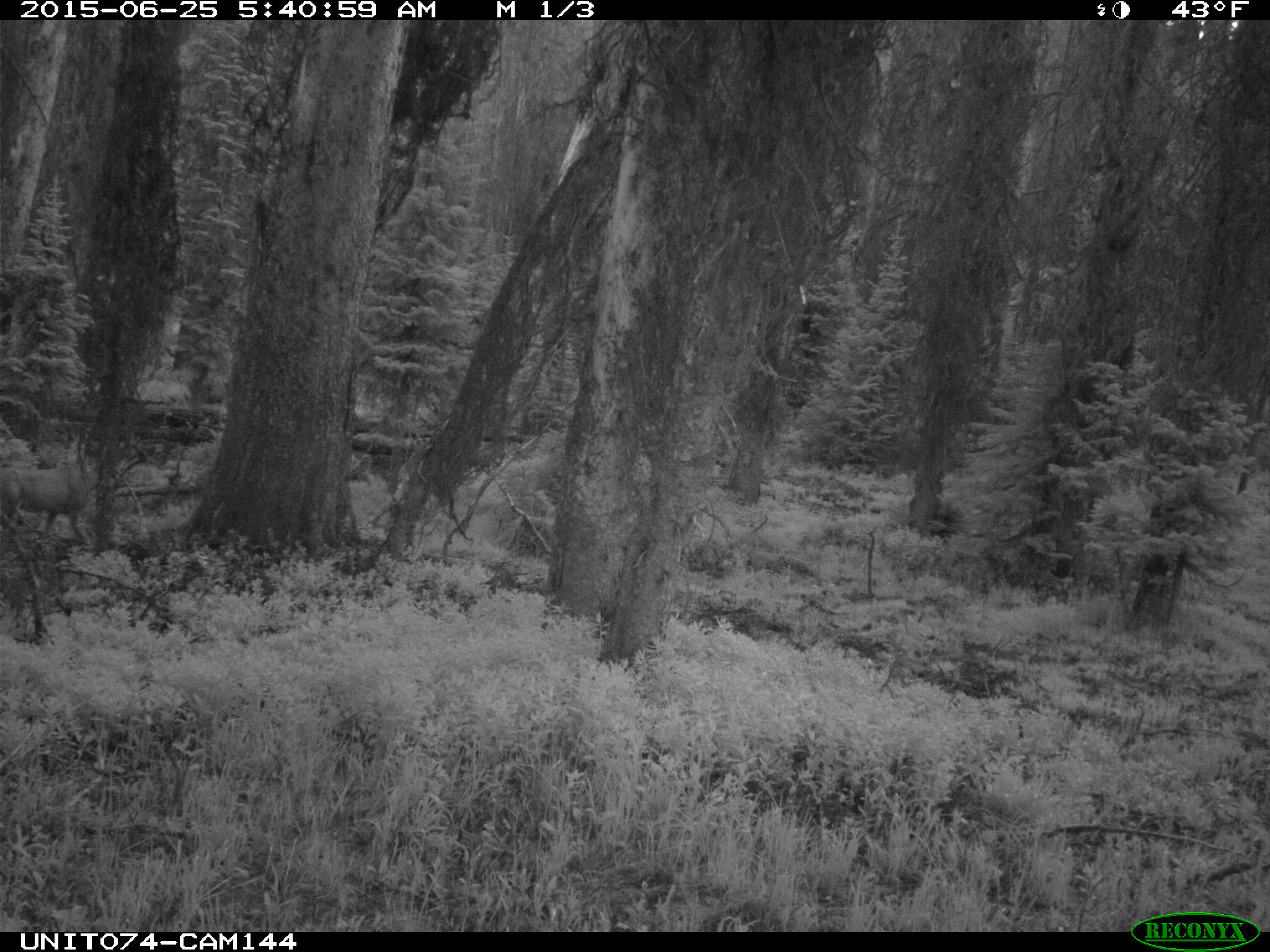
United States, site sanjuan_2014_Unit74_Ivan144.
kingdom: Animalia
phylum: Chordata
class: Mammalia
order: Artiodactyla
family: Cervidae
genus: Odocoileus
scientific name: Odocoileus hemionus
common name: mule deer